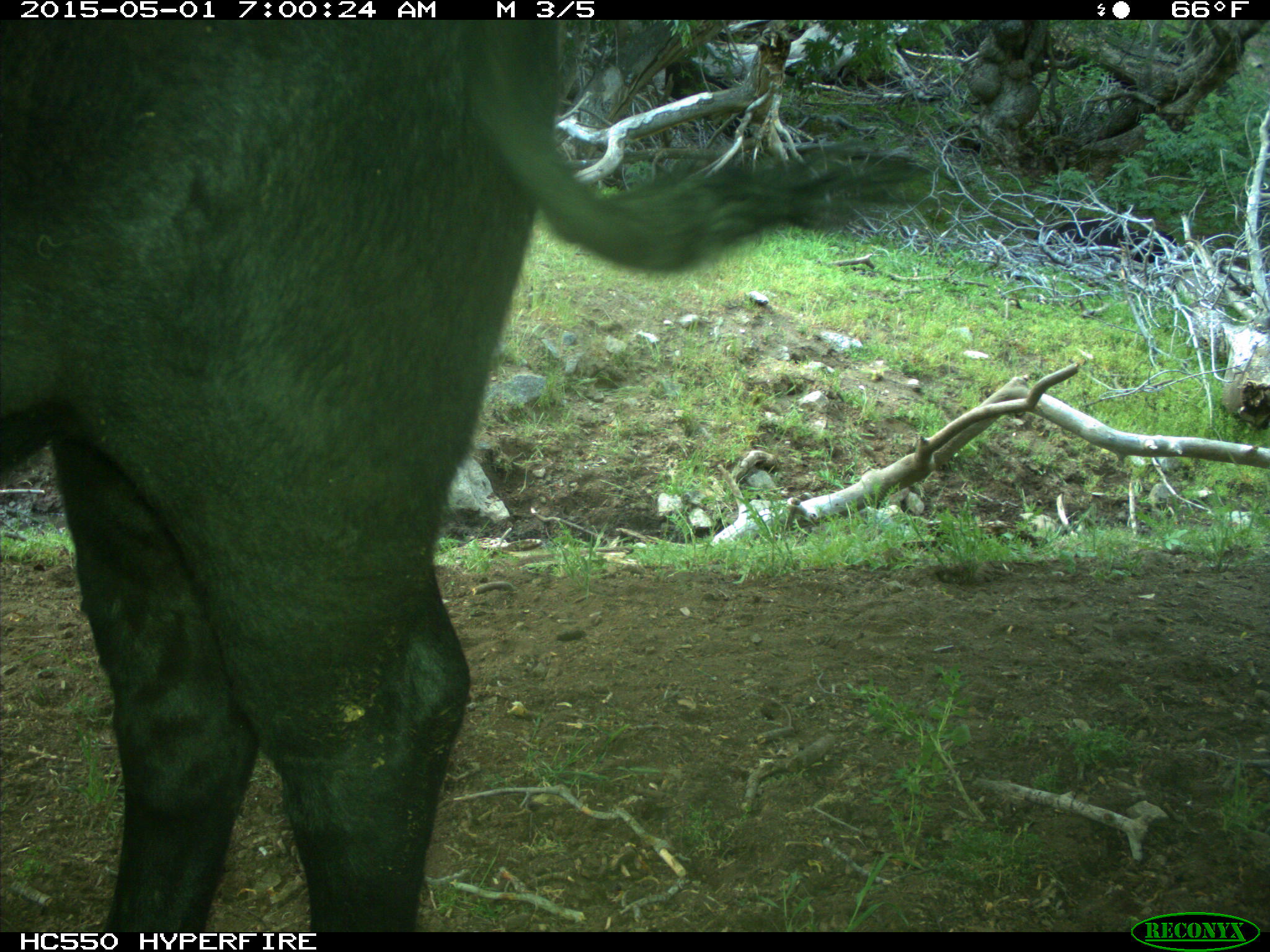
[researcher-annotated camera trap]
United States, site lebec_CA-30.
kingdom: Animalia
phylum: Chordata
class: Mammalia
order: Artiodactyla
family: Bovidae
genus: Bos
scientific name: Bos taurus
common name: domestic cow